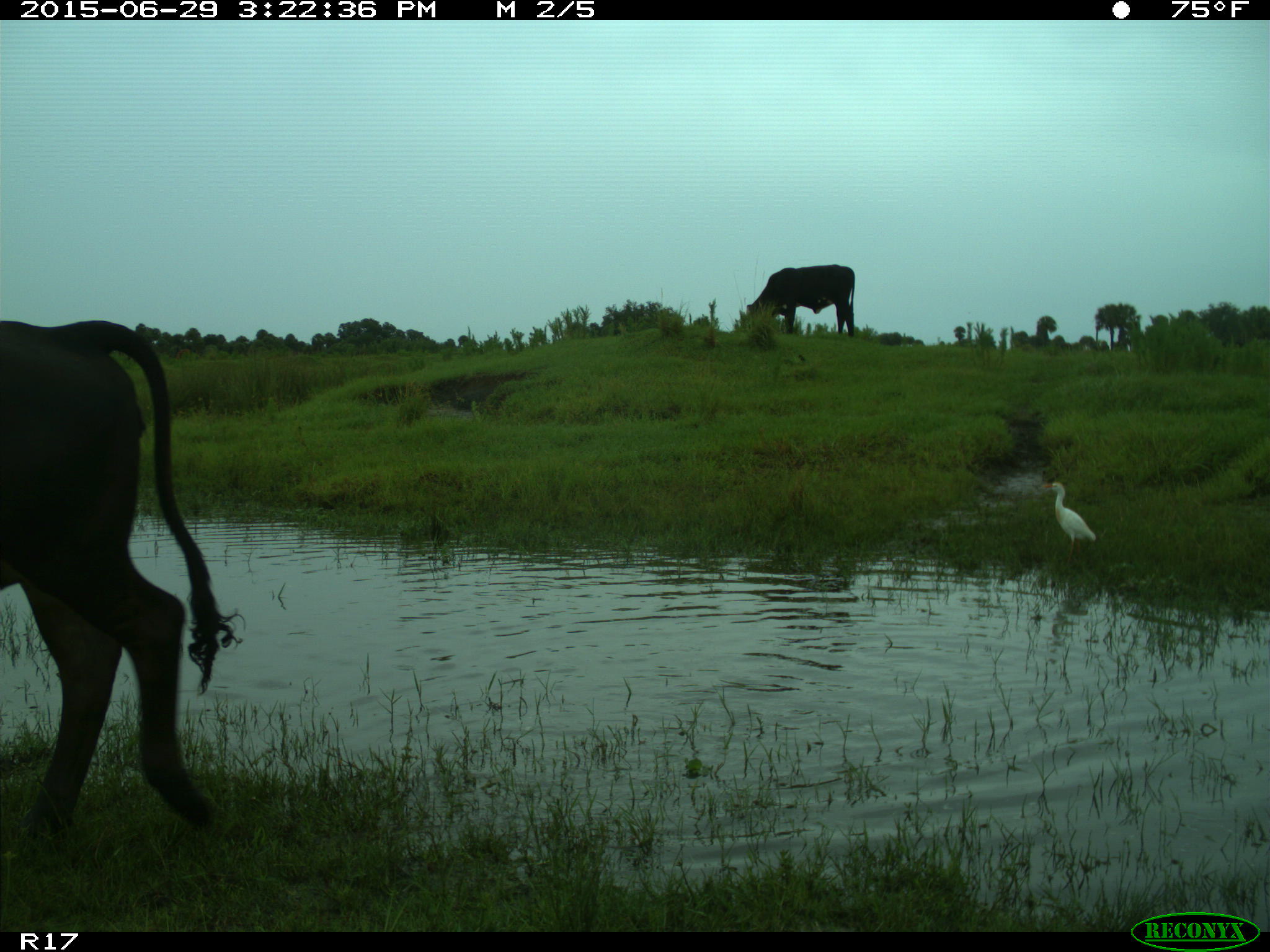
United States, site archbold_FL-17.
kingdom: Animalia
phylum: Chordata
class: Mammalia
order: Artiodactyla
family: Bovidae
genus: Bos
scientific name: Bos taurus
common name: domestic cow